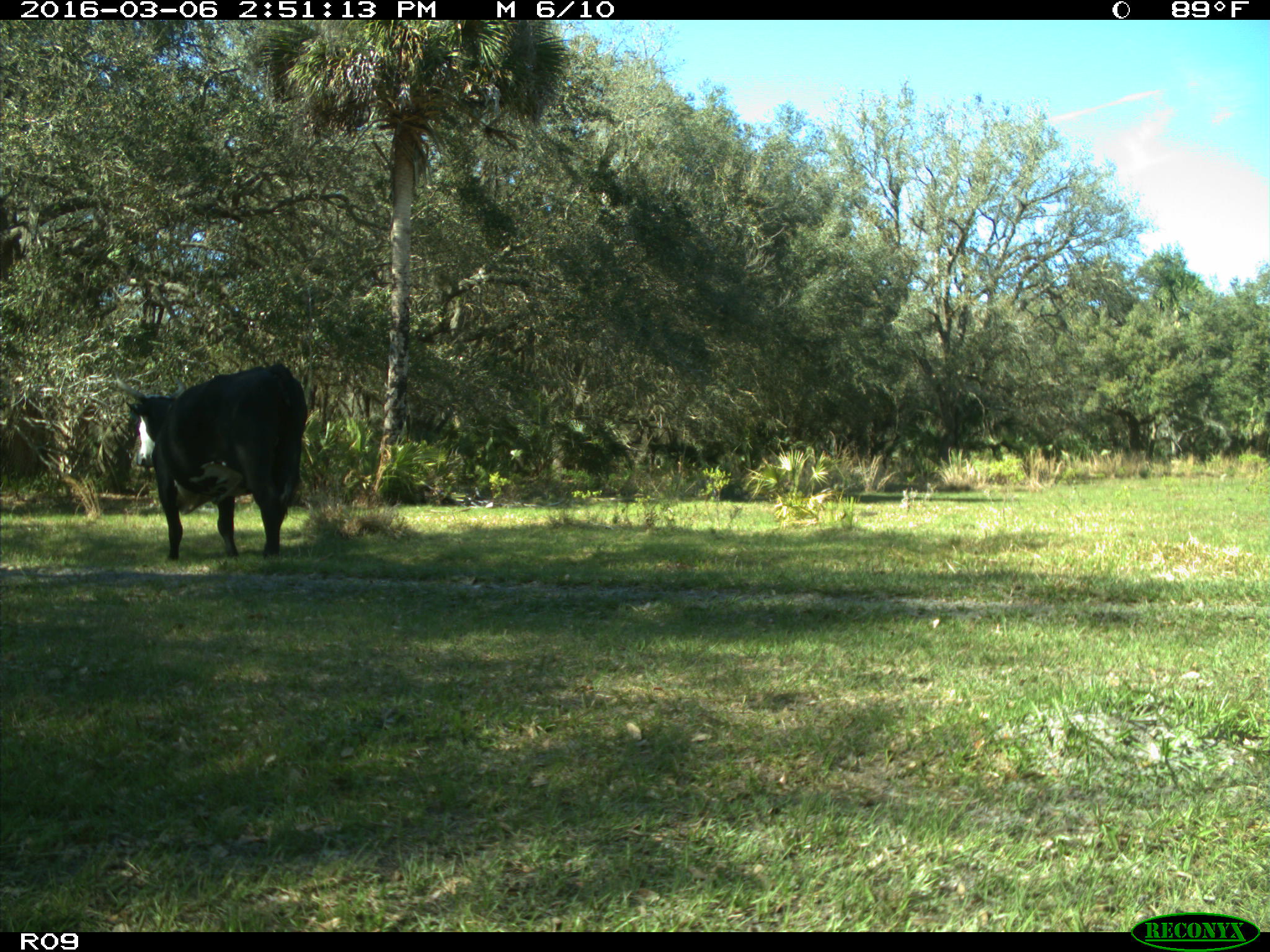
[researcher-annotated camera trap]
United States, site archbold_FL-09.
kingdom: Animalia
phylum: Chordata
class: Mammalia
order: Artiodactyla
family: Bovidae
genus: Bos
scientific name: Bos taurus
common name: domestic cow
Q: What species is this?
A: Bos taurus (domestic cow).